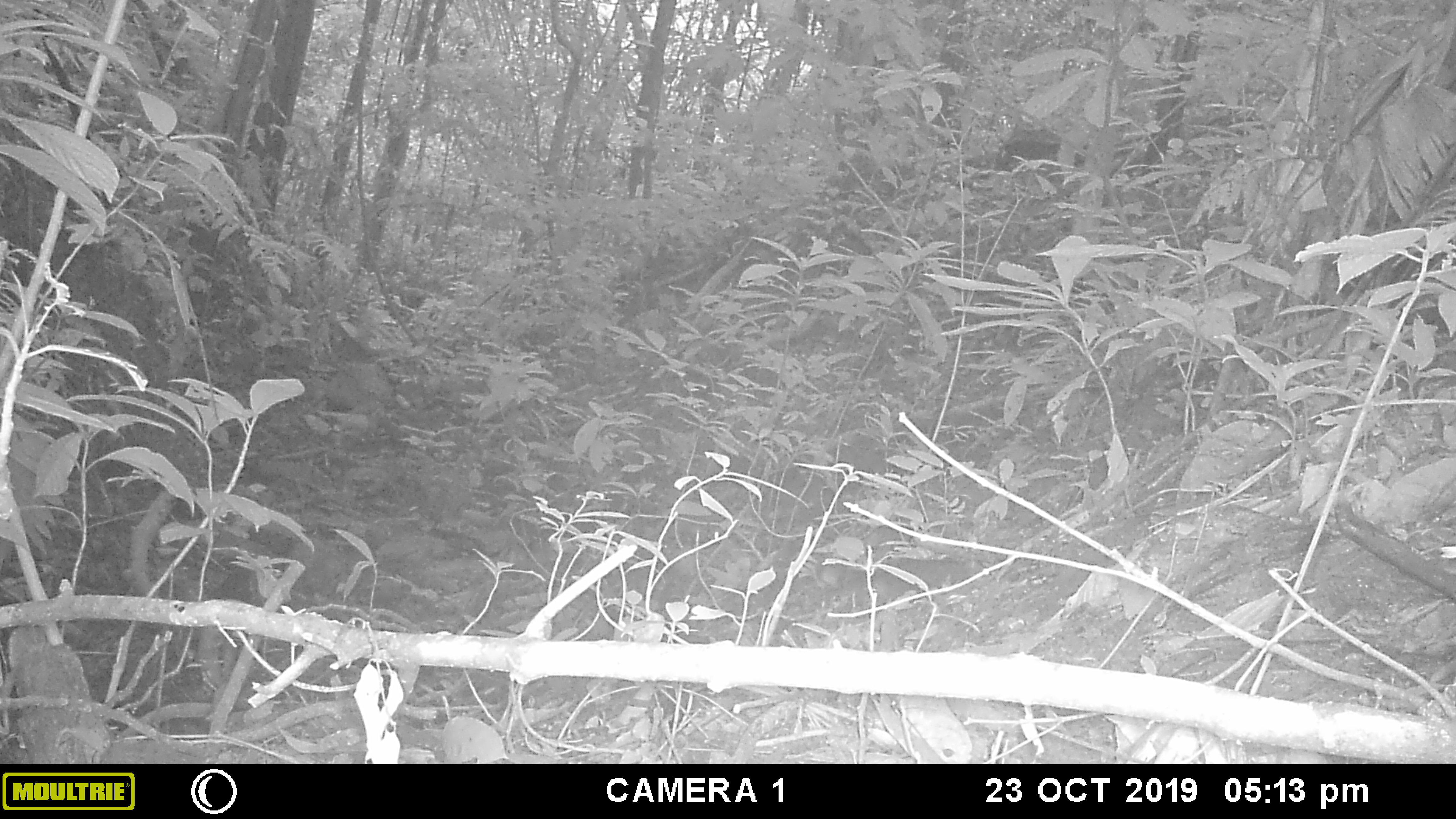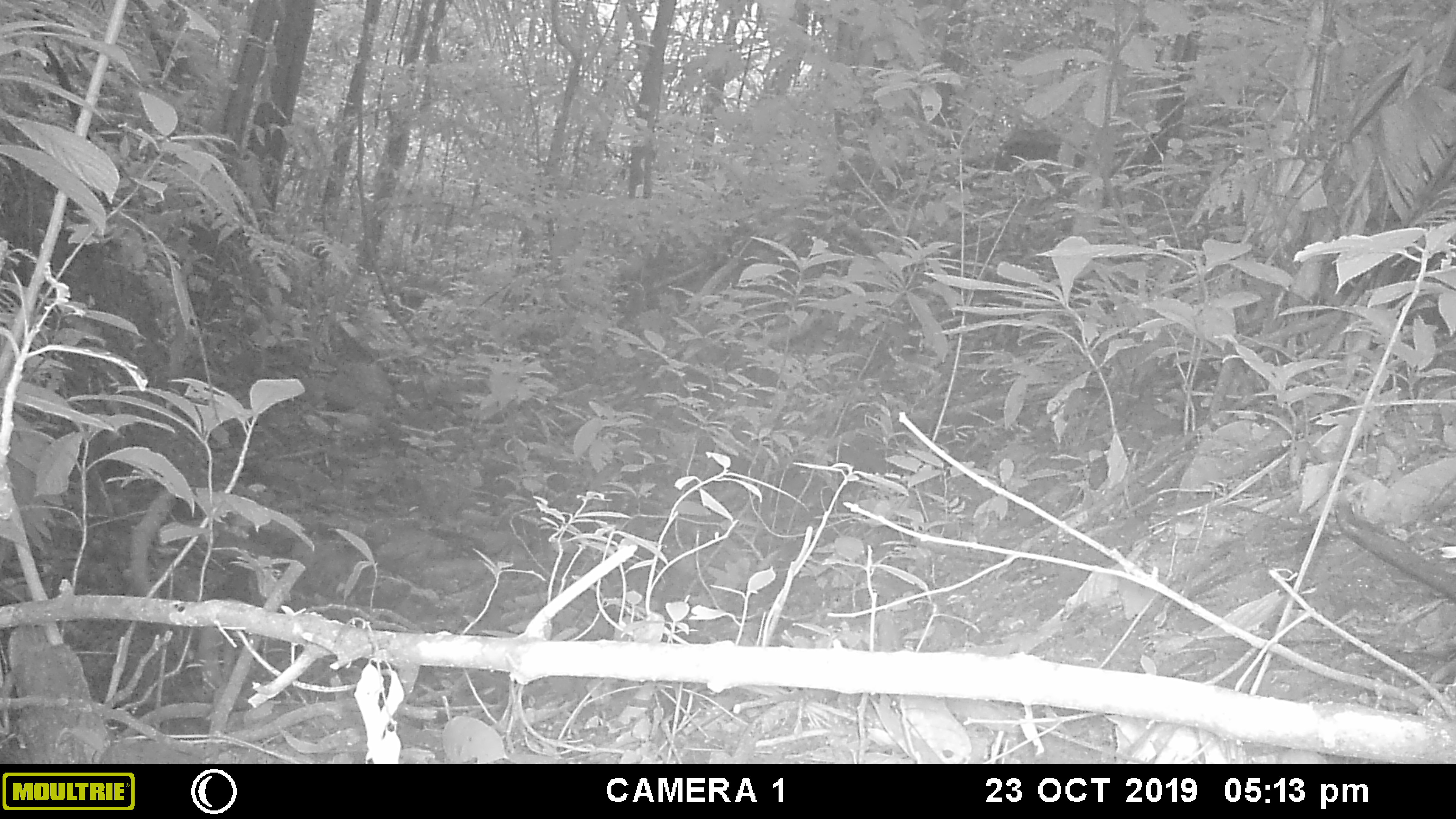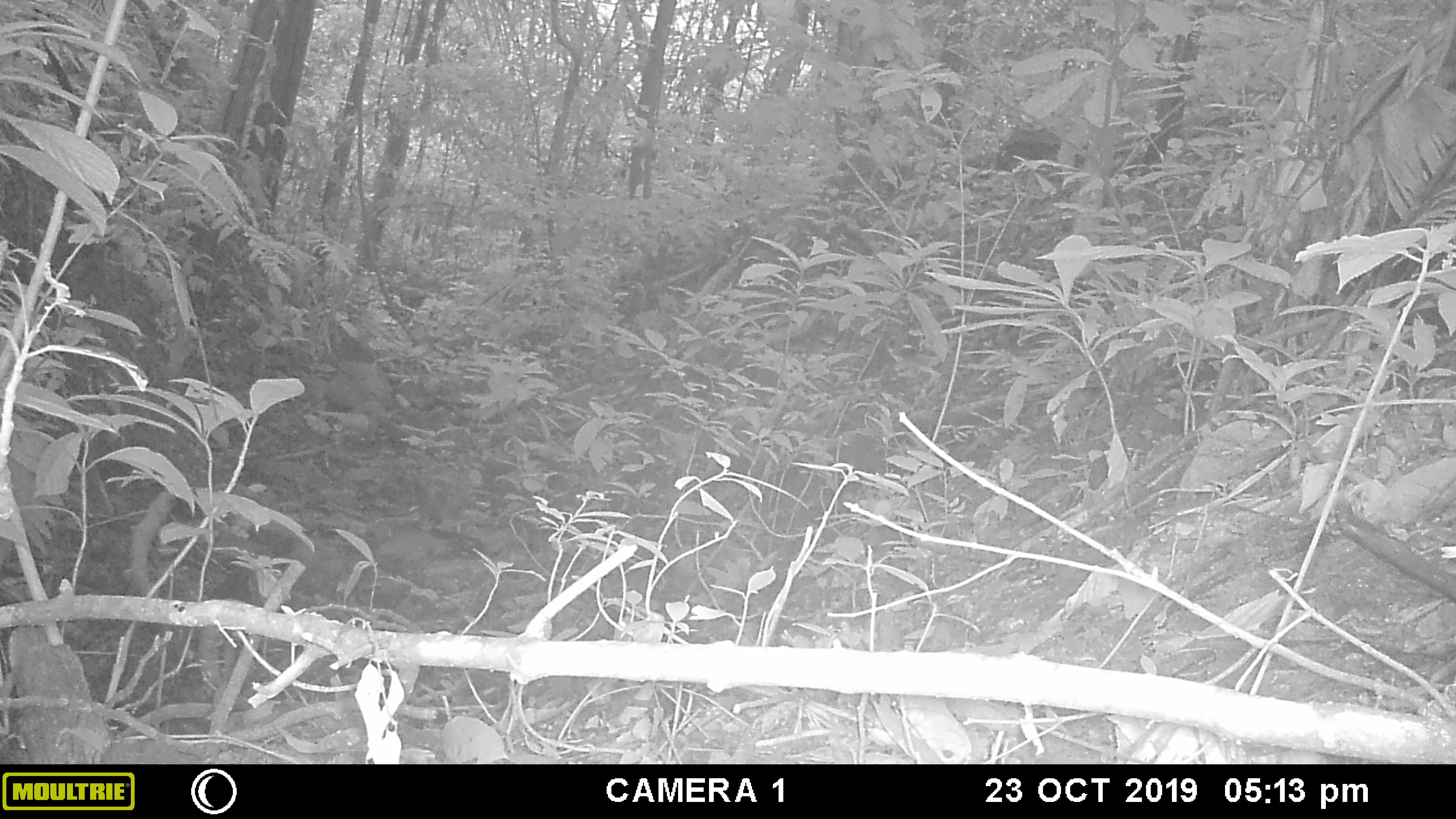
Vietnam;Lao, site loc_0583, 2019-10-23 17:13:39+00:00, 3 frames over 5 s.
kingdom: Animalia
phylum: Chordata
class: Mammalia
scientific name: Mammalia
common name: mammal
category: unidentified small mammal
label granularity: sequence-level